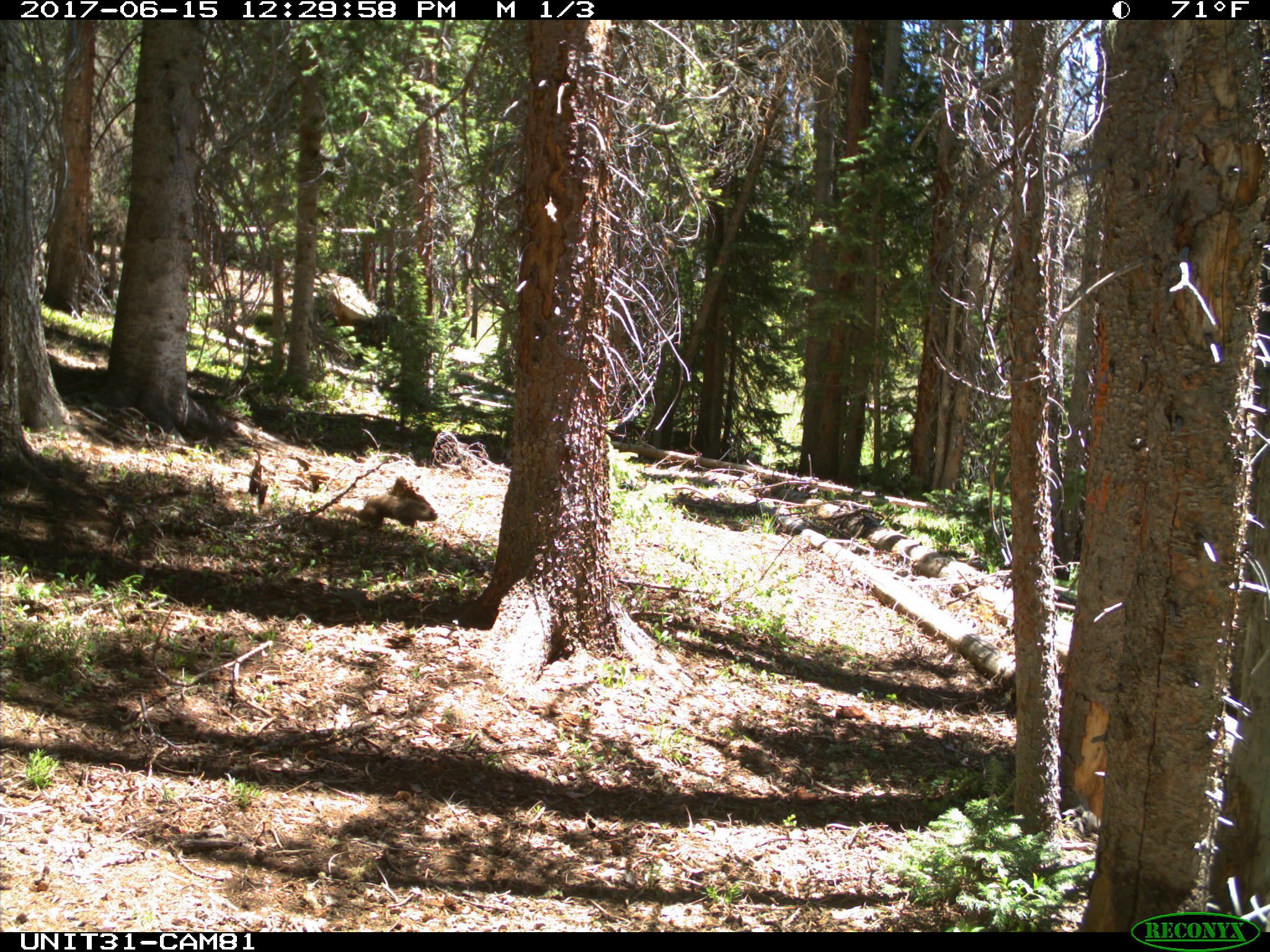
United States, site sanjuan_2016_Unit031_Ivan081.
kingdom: Animalia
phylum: Chordata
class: Mammalia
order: Rodentia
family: Sciuridae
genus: Marmota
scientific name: Marmota flaviventris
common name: yellow-bellied marmot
Marmota flaviventris (yellow-bellied marmot).